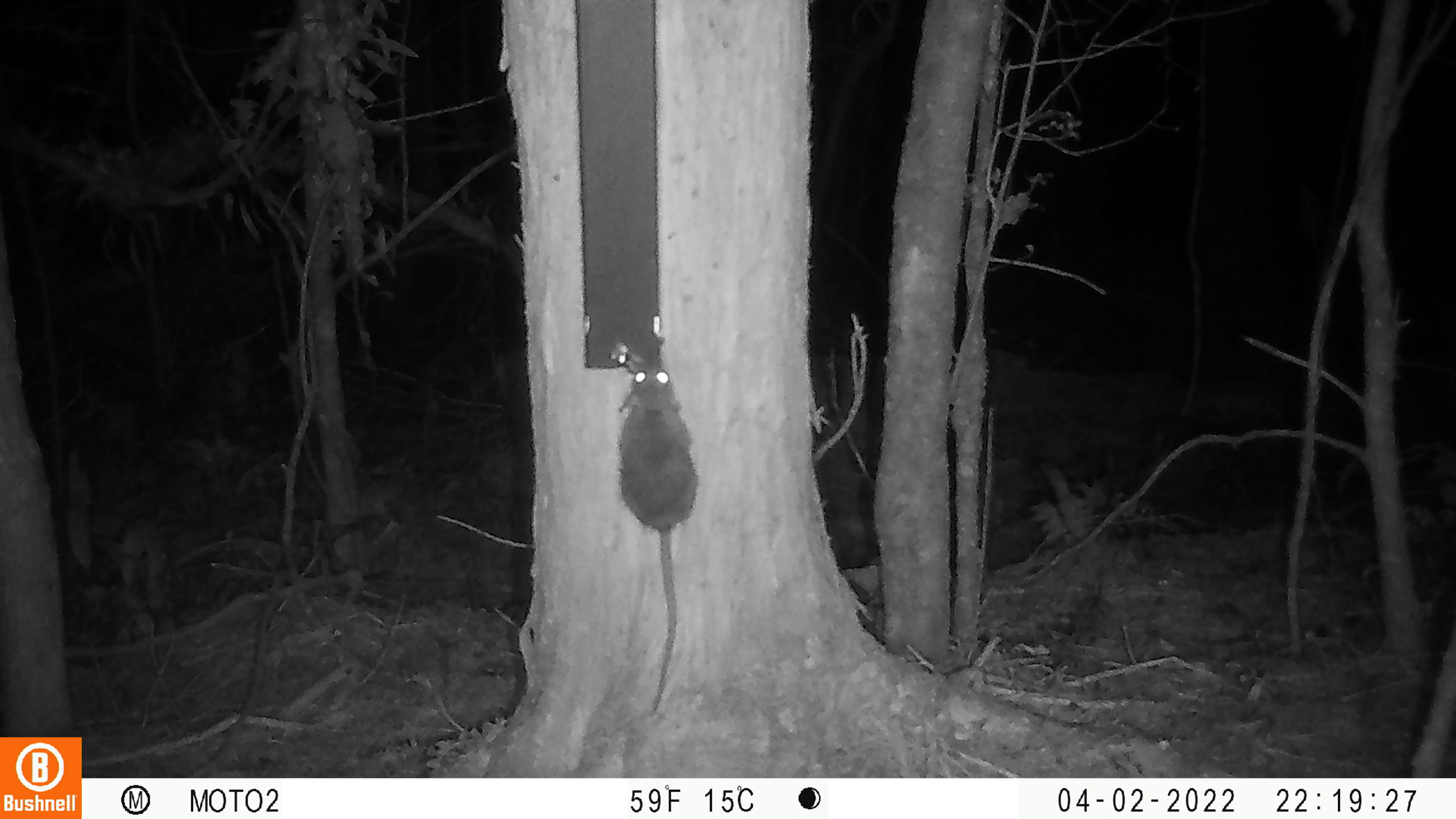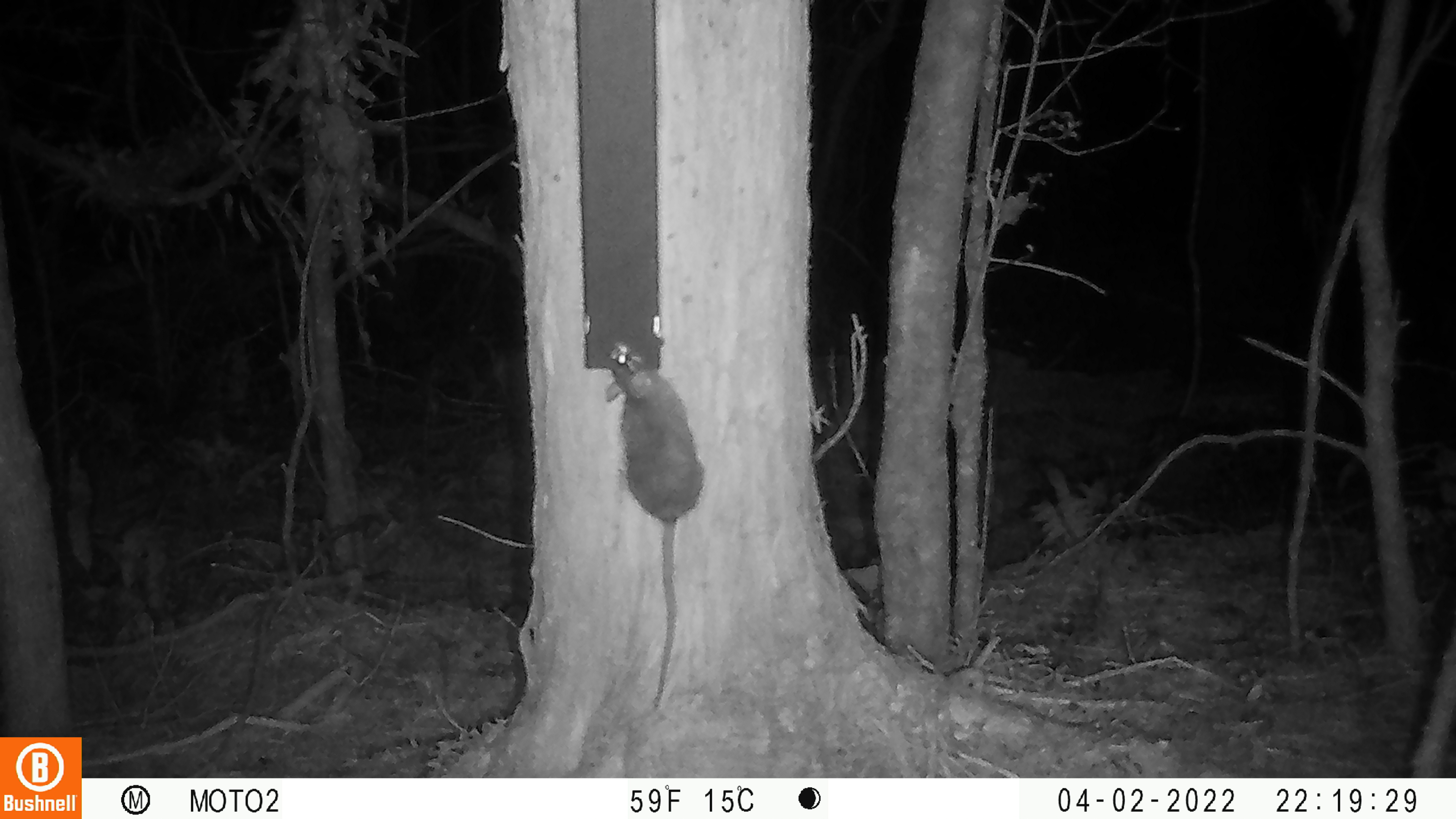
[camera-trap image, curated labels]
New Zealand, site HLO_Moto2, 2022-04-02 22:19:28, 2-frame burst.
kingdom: Animalia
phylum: Chordata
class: Mammalia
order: Rodentia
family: Muridae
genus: Rattus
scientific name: Rattus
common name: rat